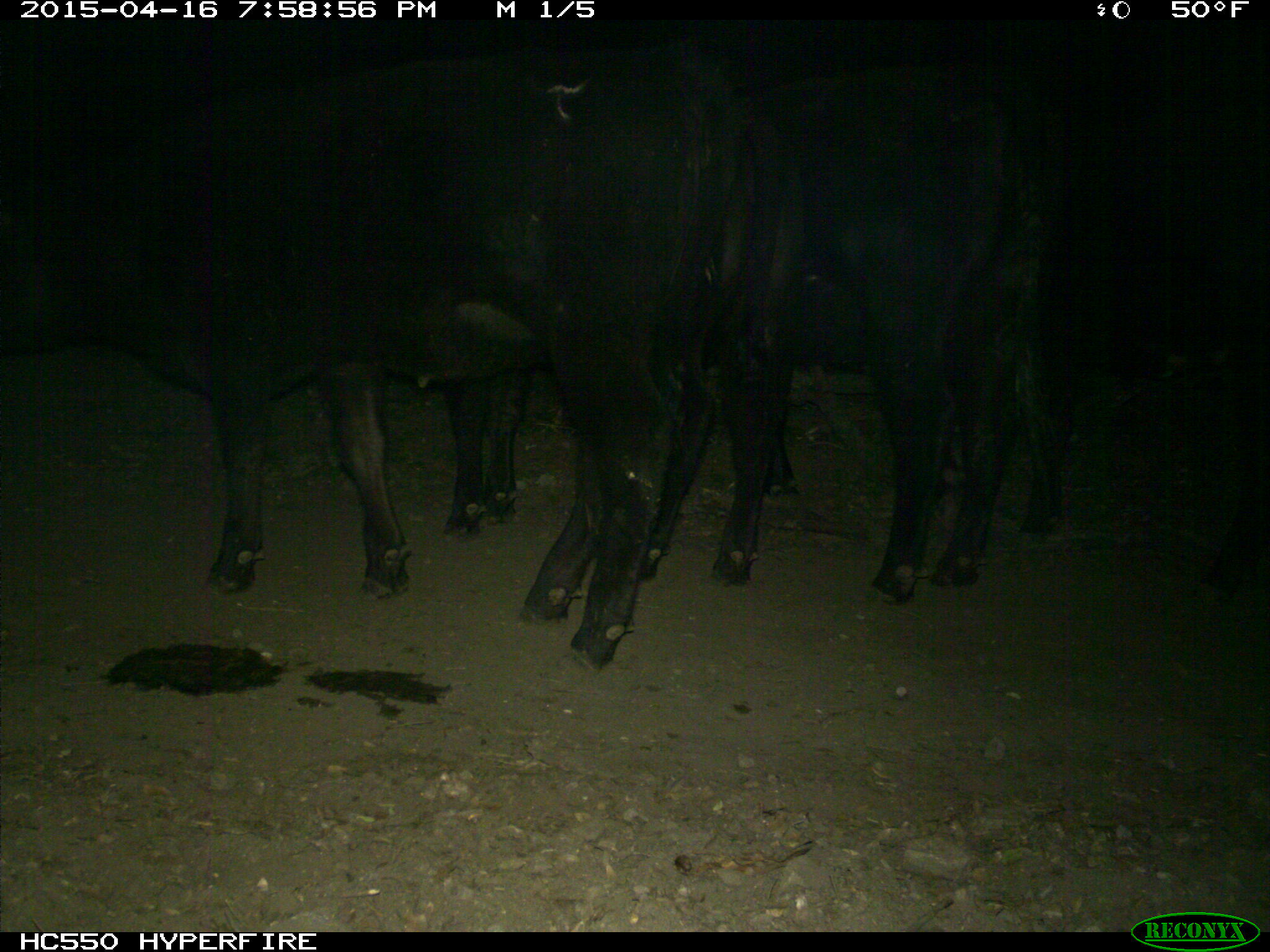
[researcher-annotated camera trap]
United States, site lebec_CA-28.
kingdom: Animalia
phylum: Chordata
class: Mammalia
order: Artiodactyla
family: Bovidae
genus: Bos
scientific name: Bos taurus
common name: domestic cow